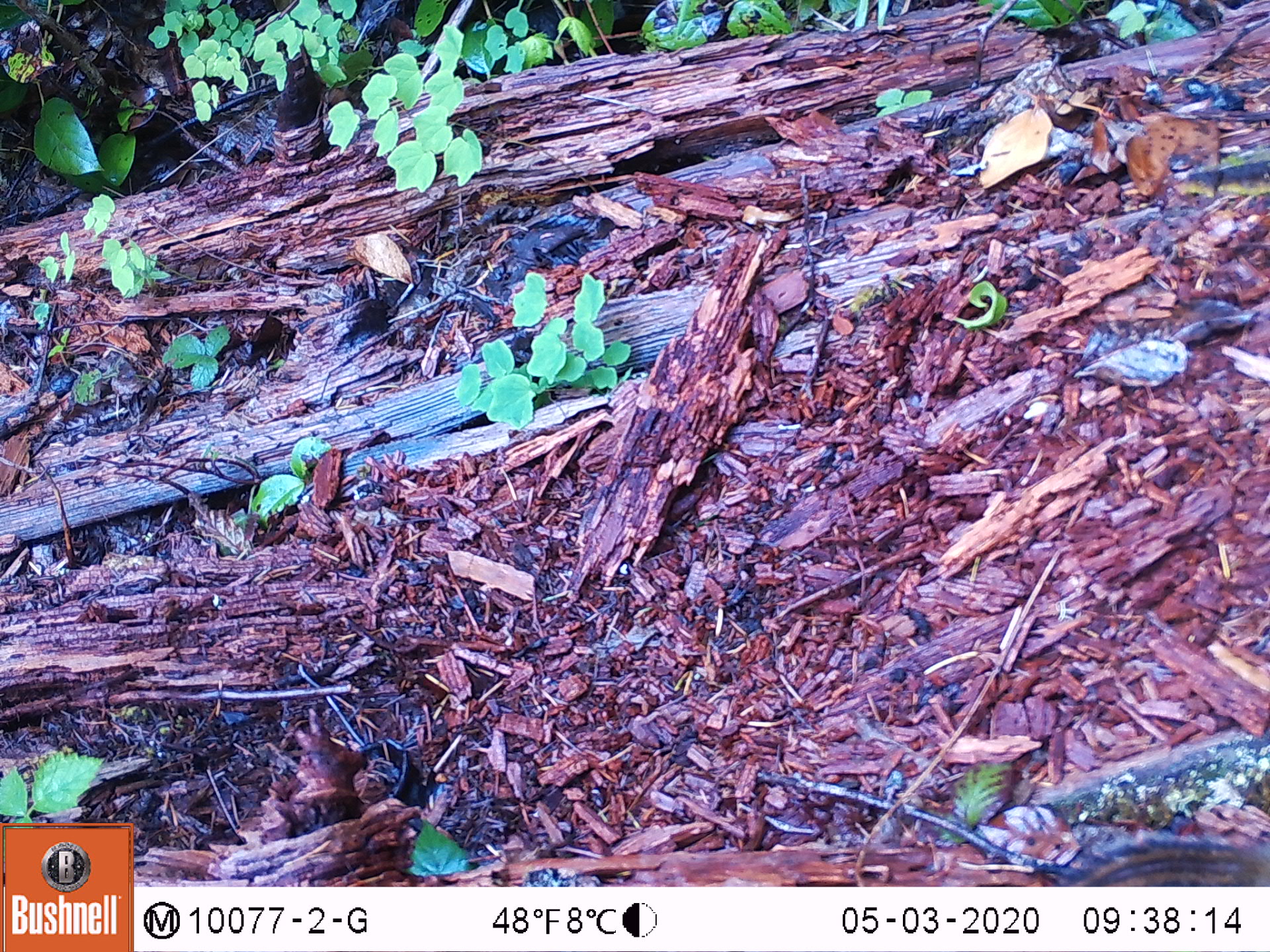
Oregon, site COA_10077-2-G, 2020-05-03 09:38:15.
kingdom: Animalia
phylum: Chordata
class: Mammalia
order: Rodentia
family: Sciuridae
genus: Neotamias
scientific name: Neotamias townsendii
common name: townsend's chipmunk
Townsend's chipmunk (Neotamias townsendii).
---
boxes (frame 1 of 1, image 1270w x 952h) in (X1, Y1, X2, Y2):
townsend's chipmunk: (1059, 833, 1262, 884)